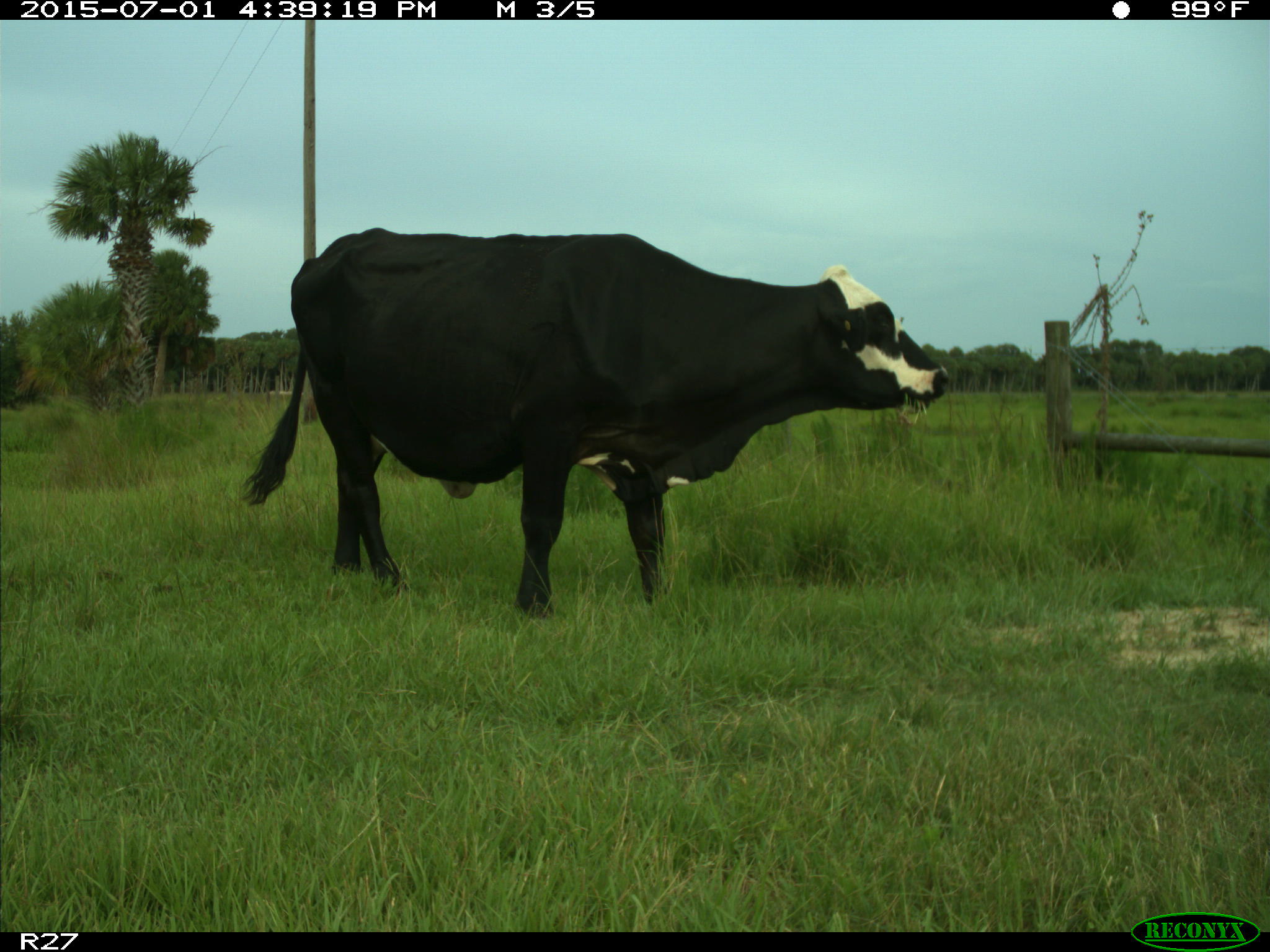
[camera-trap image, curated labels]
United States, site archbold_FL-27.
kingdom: Animalia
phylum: Chordata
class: Mammalia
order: Artiodactyla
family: Bovidae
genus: Bos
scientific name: Bos taurus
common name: domestic cow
Bos taurus (domestic cow).